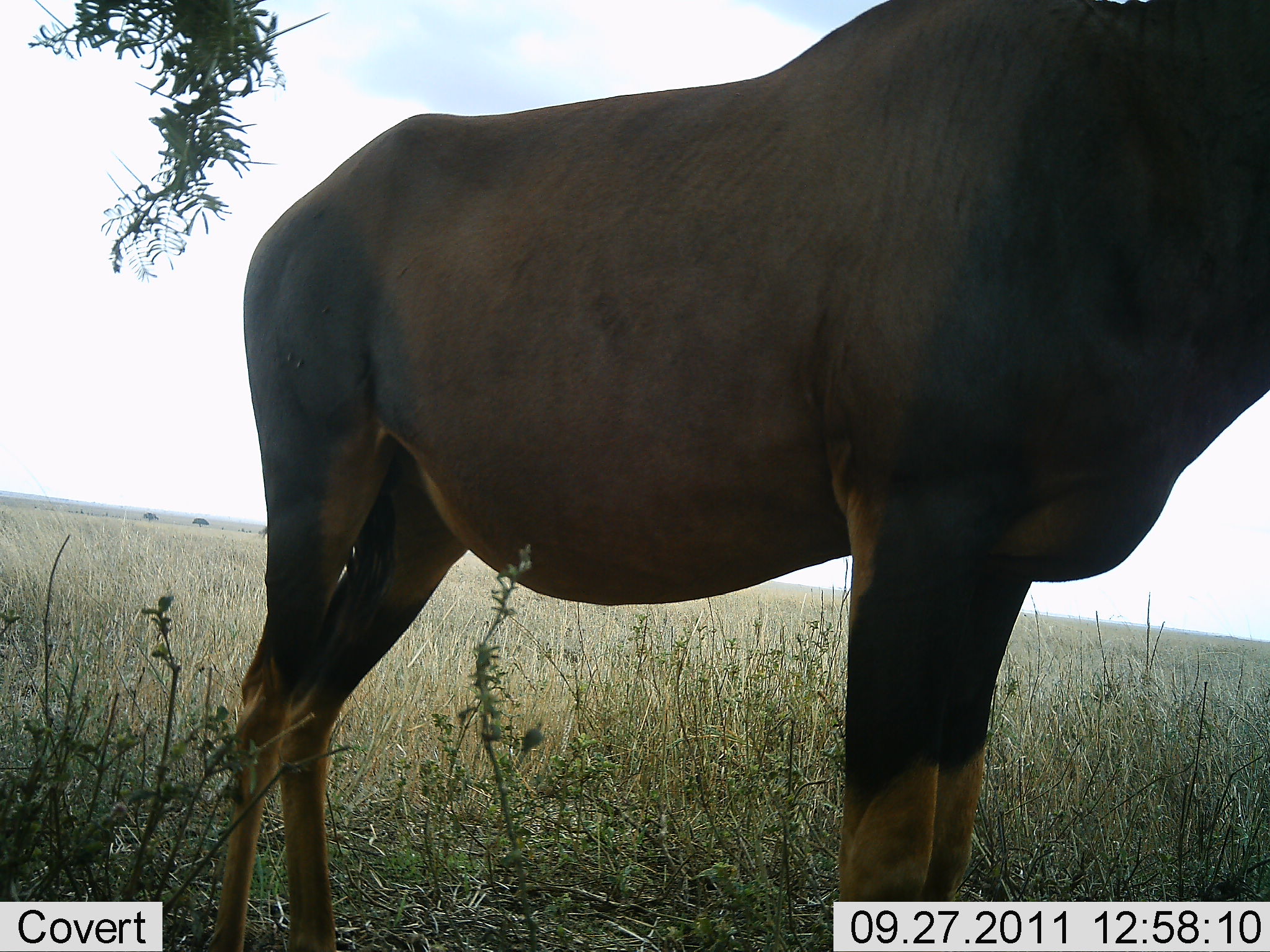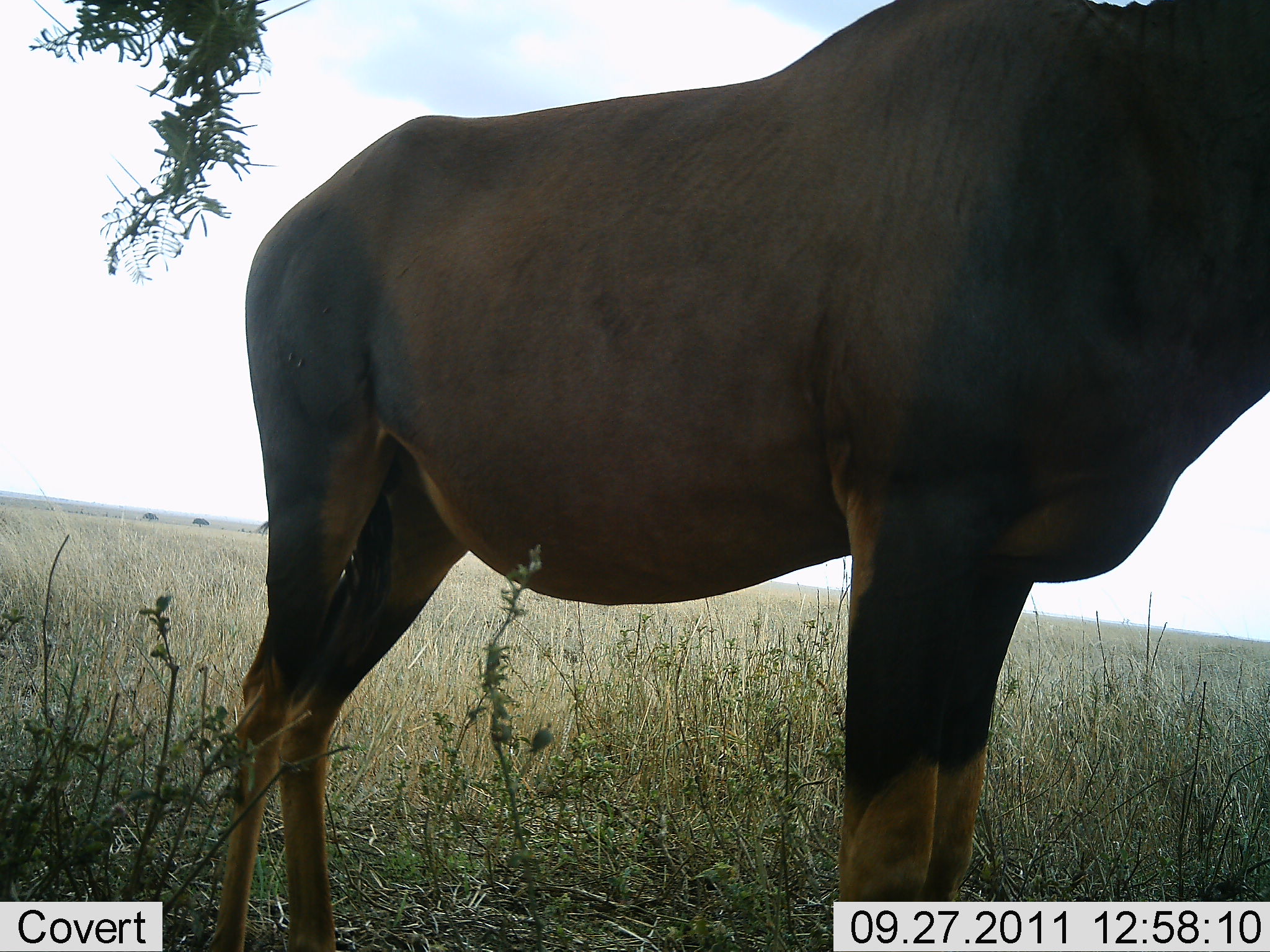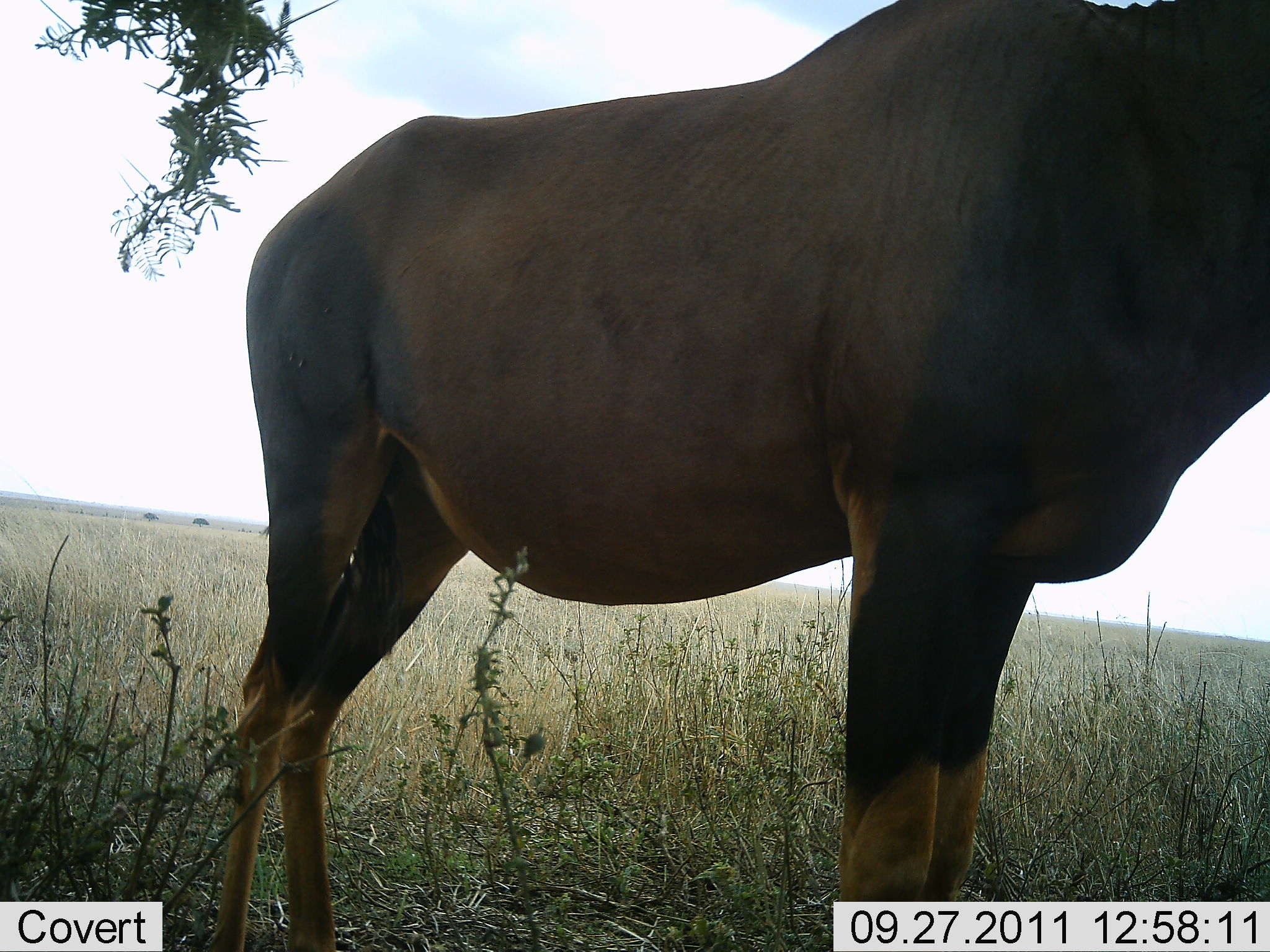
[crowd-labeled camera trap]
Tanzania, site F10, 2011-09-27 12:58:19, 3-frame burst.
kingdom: Animalia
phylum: Chordata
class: Mammalia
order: Artiodactyla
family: Bovidae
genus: Damaliscus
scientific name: Damaliscus lunatus jimela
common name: topi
Topi (Damaliscus lunatus jimela), count 1. Behavior (volunteer vote fractions): standing 100%, resting 0%, moving 0%, interacting 0%. Young present (vote fraction): 0%. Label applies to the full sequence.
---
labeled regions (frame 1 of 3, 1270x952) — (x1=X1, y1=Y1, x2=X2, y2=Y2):
animal: (x1=206, y1=1, x2=1269, y2=952)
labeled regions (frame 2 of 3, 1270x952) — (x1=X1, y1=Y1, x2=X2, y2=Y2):
animal: (x1=212, y1=1, x2=1270, y2=951)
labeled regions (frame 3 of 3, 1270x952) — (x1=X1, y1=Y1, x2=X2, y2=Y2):
animal: (x1=199, y1=1, x2=1269, y2=952)